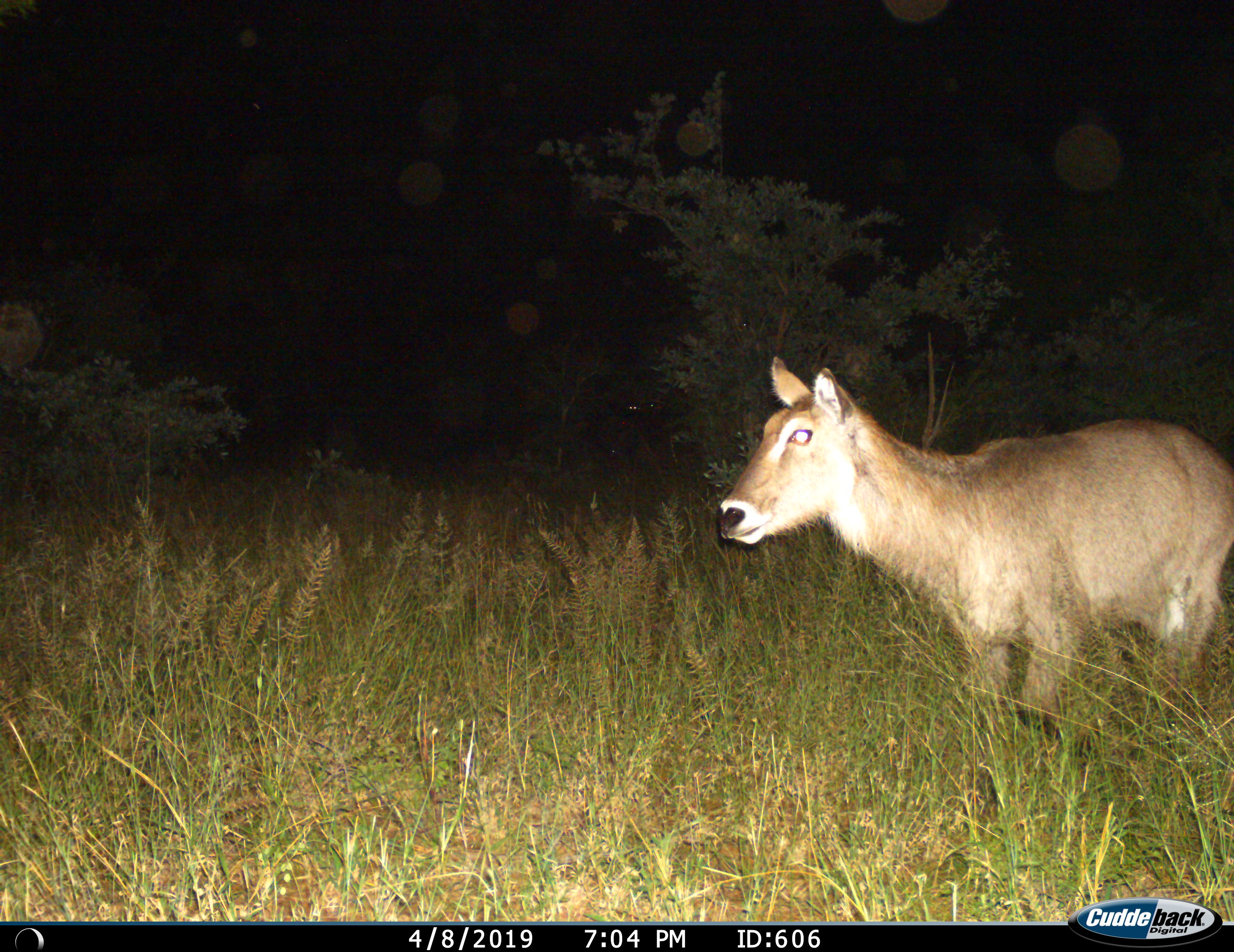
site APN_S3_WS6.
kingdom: Animalia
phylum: Chordata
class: Mammalia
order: Artiodactyla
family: Bovidae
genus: Kobus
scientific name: Kobus ellipsiprymnus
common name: waterbuck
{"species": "waterbuck (Kobus ellipsiprymnus)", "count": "1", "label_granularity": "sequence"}